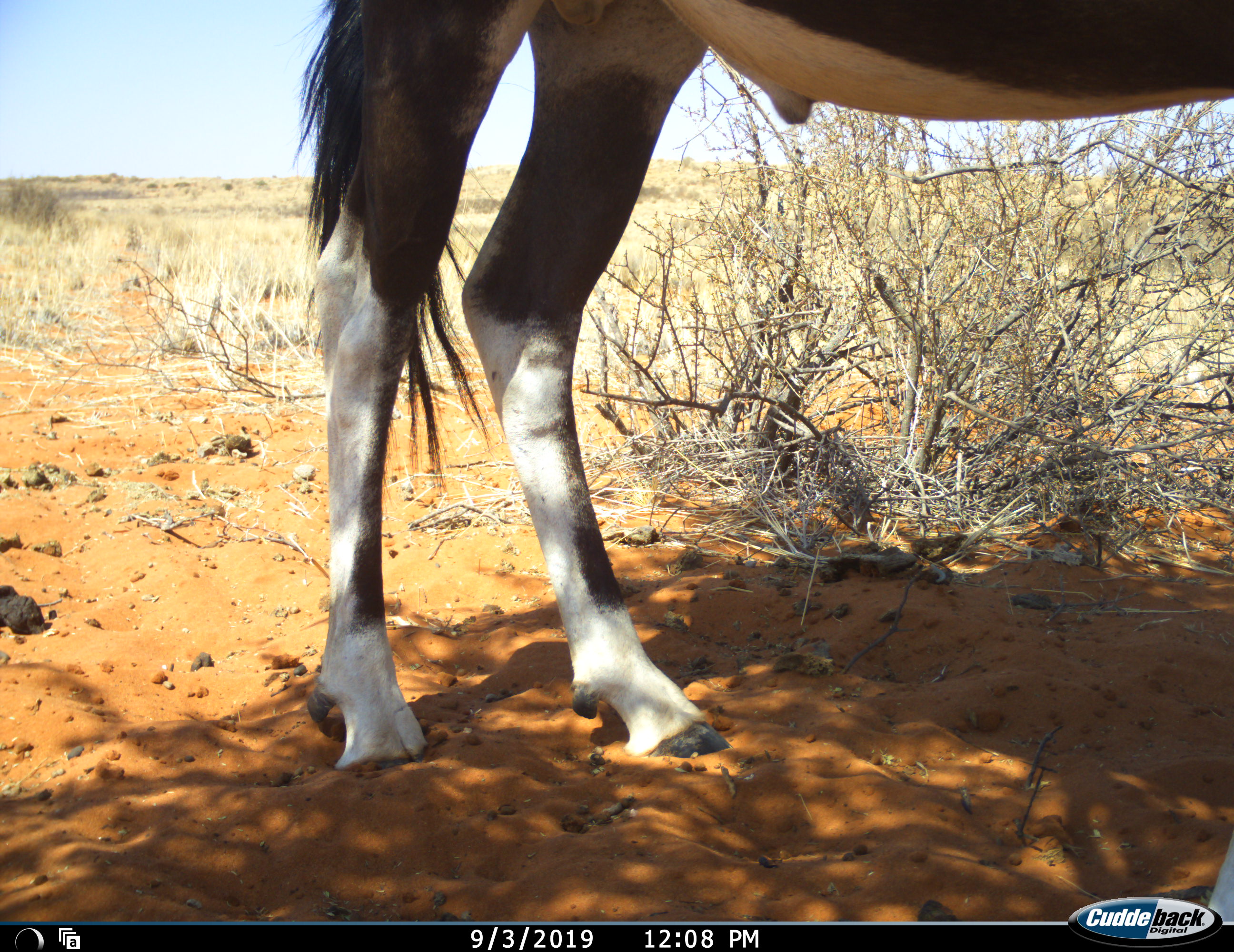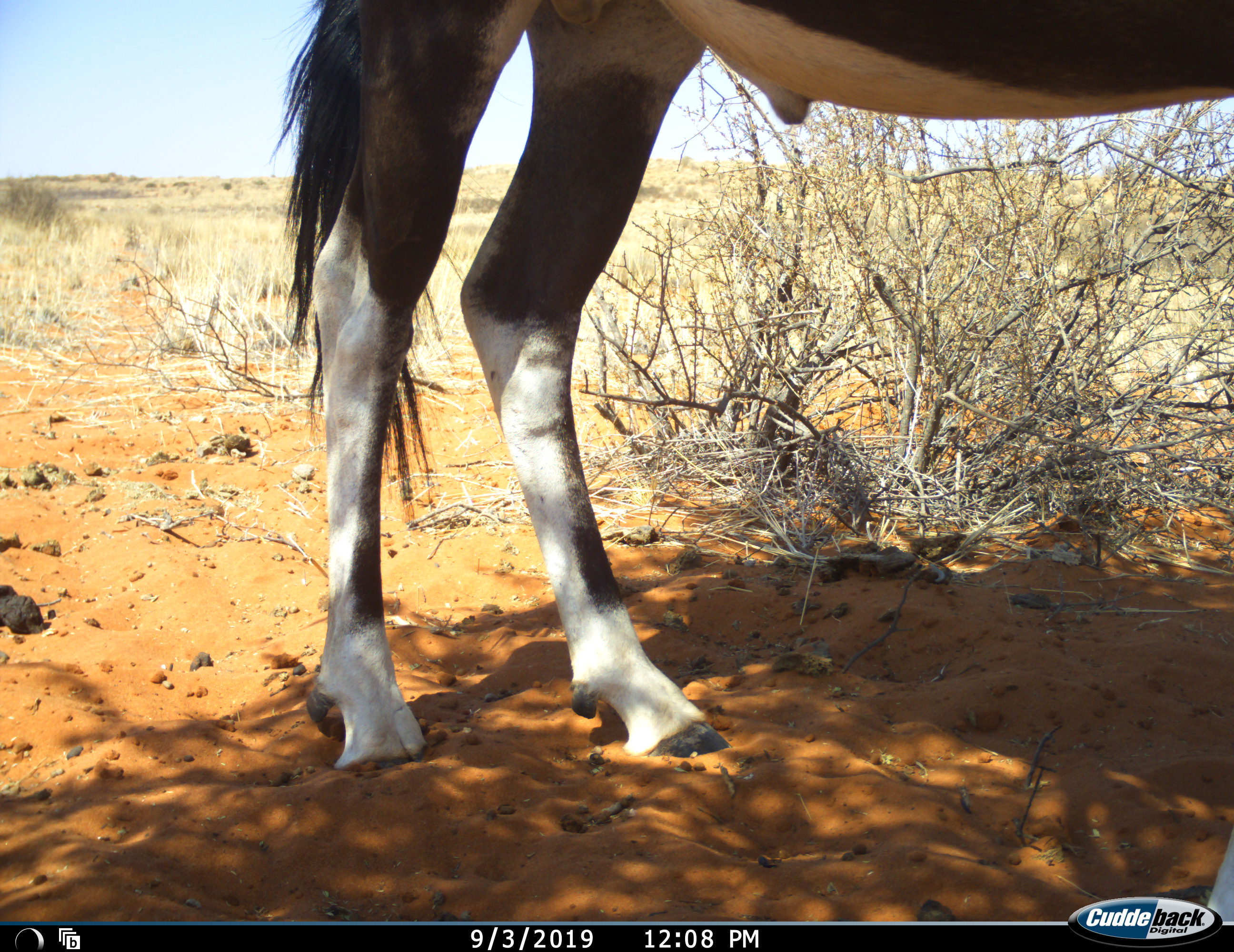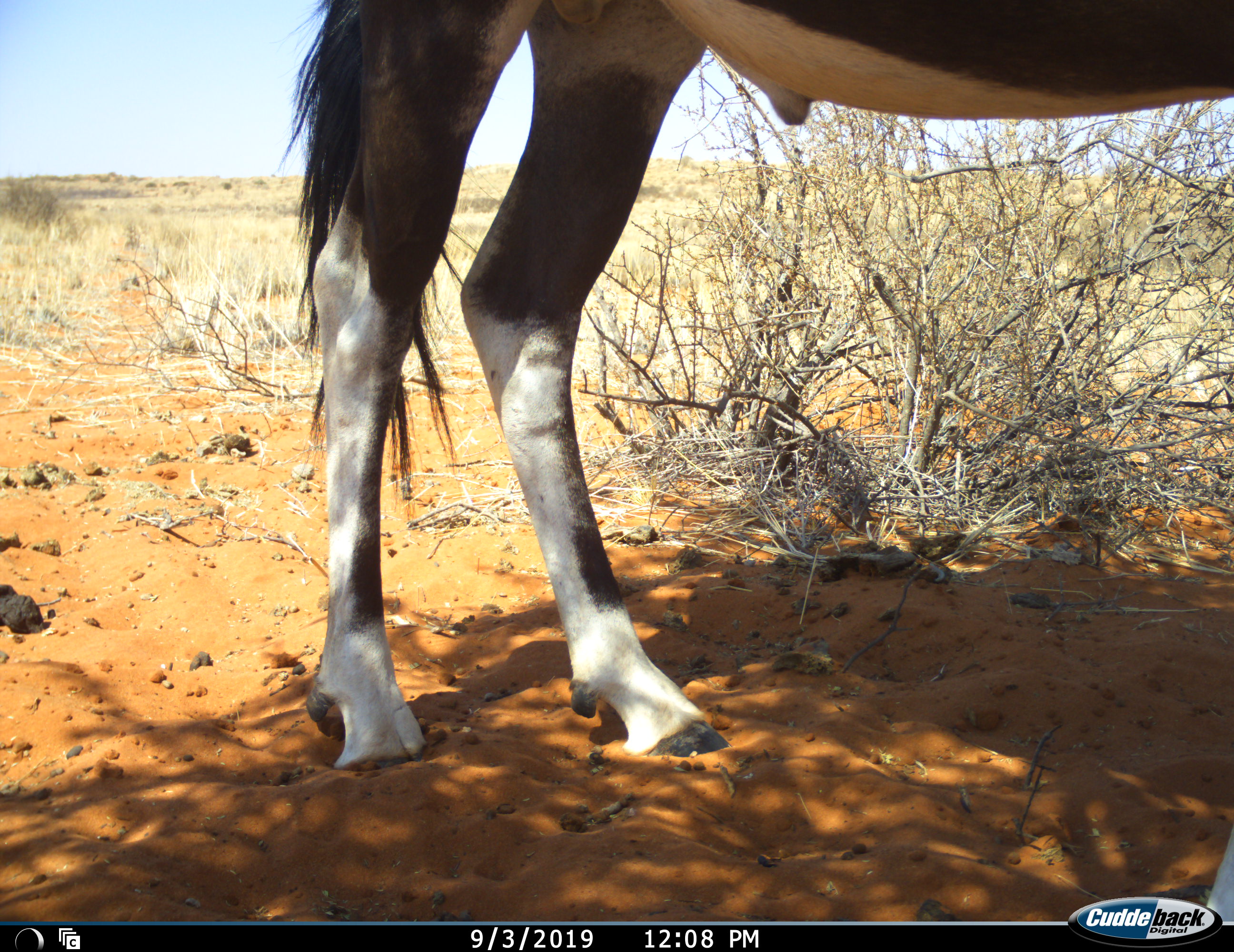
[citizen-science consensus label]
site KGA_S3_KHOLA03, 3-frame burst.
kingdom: Animalia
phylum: Chordata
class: Mammalia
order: Artiodactyla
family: Bovidae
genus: Oryx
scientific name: Oryx gazella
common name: gemsbok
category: oryx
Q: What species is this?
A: Oryx (gemsbok) (Oryx gazella).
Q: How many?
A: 1.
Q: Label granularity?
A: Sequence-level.